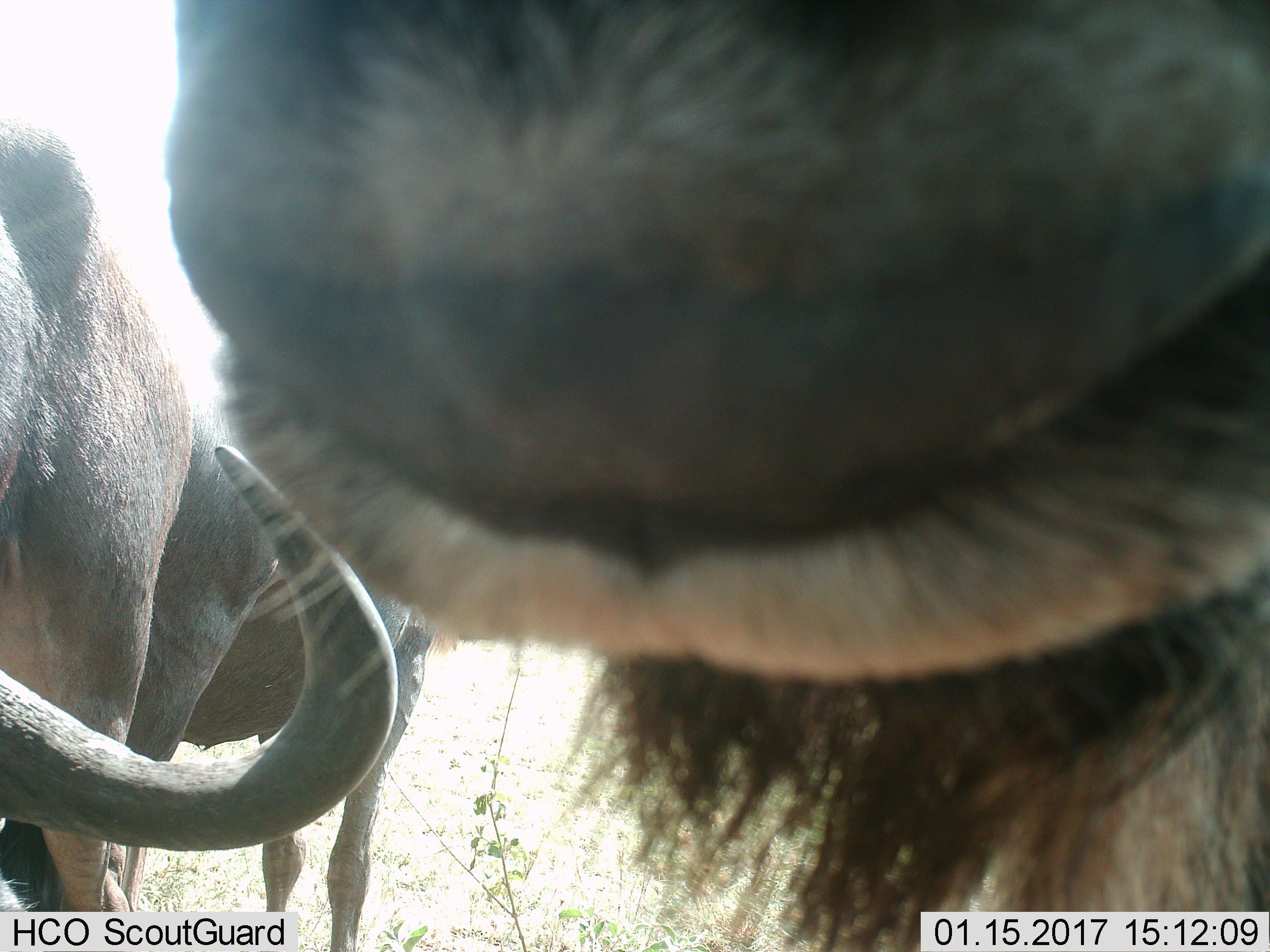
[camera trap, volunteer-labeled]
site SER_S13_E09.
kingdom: Animalia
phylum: Chordata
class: Mammalia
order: Artiodactyla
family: Bovidae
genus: Connochaetes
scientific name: Connochaetes taurinus taurinus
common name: blue wildebeest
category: wildebeestblue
Wildebeestblue (blue wildebeest) (Connochaetes taurinus taurinus), count 3. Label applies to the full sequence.